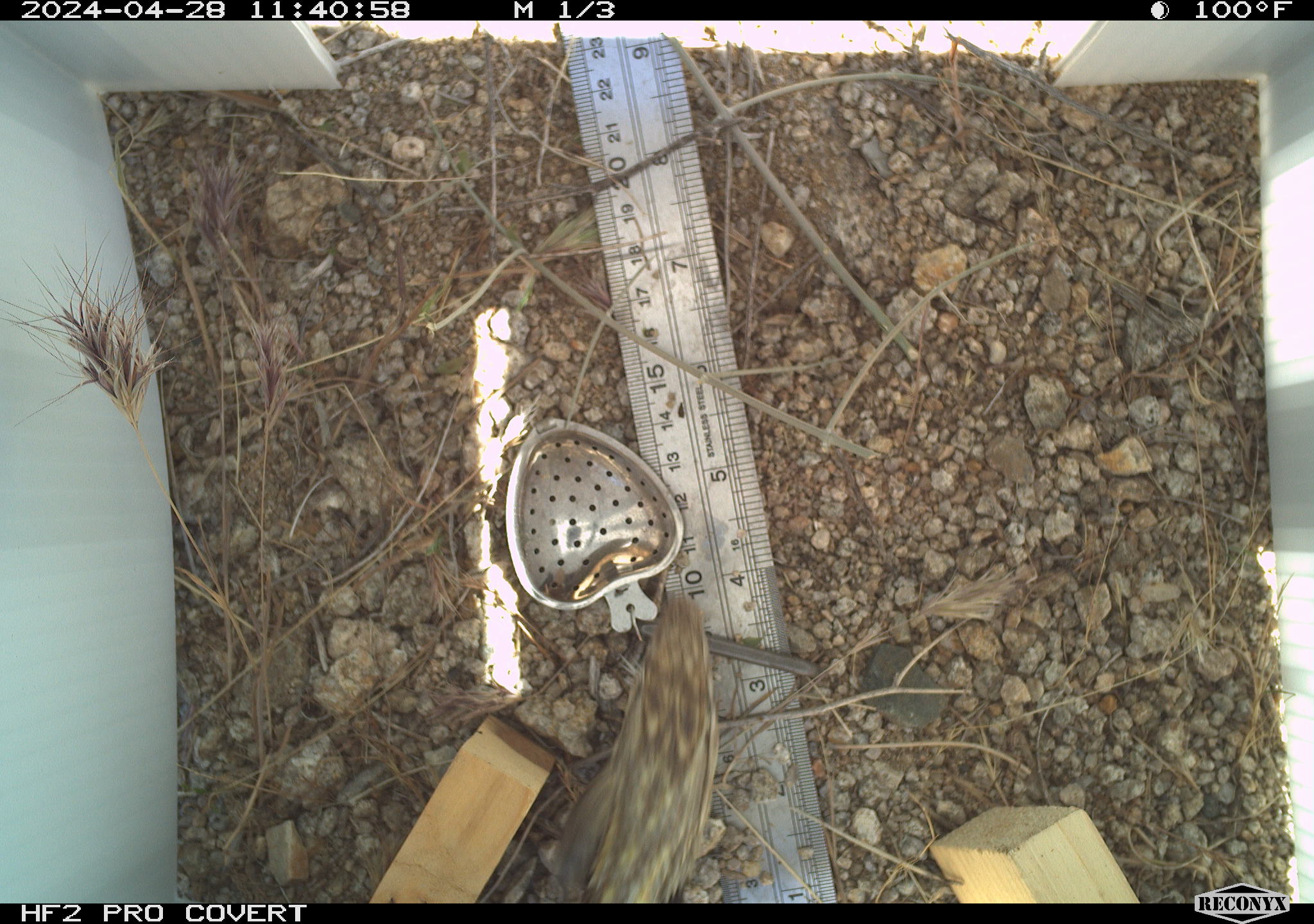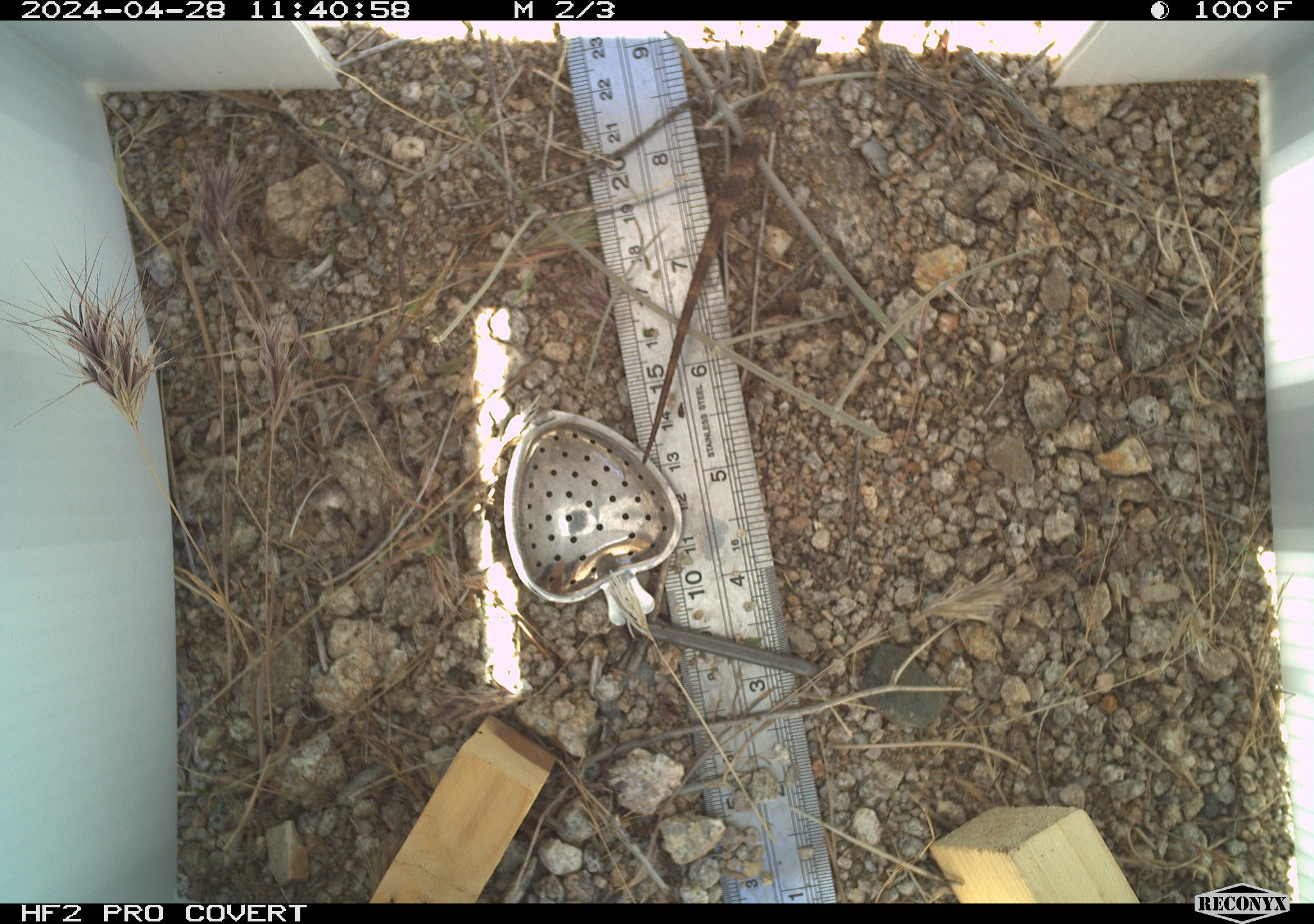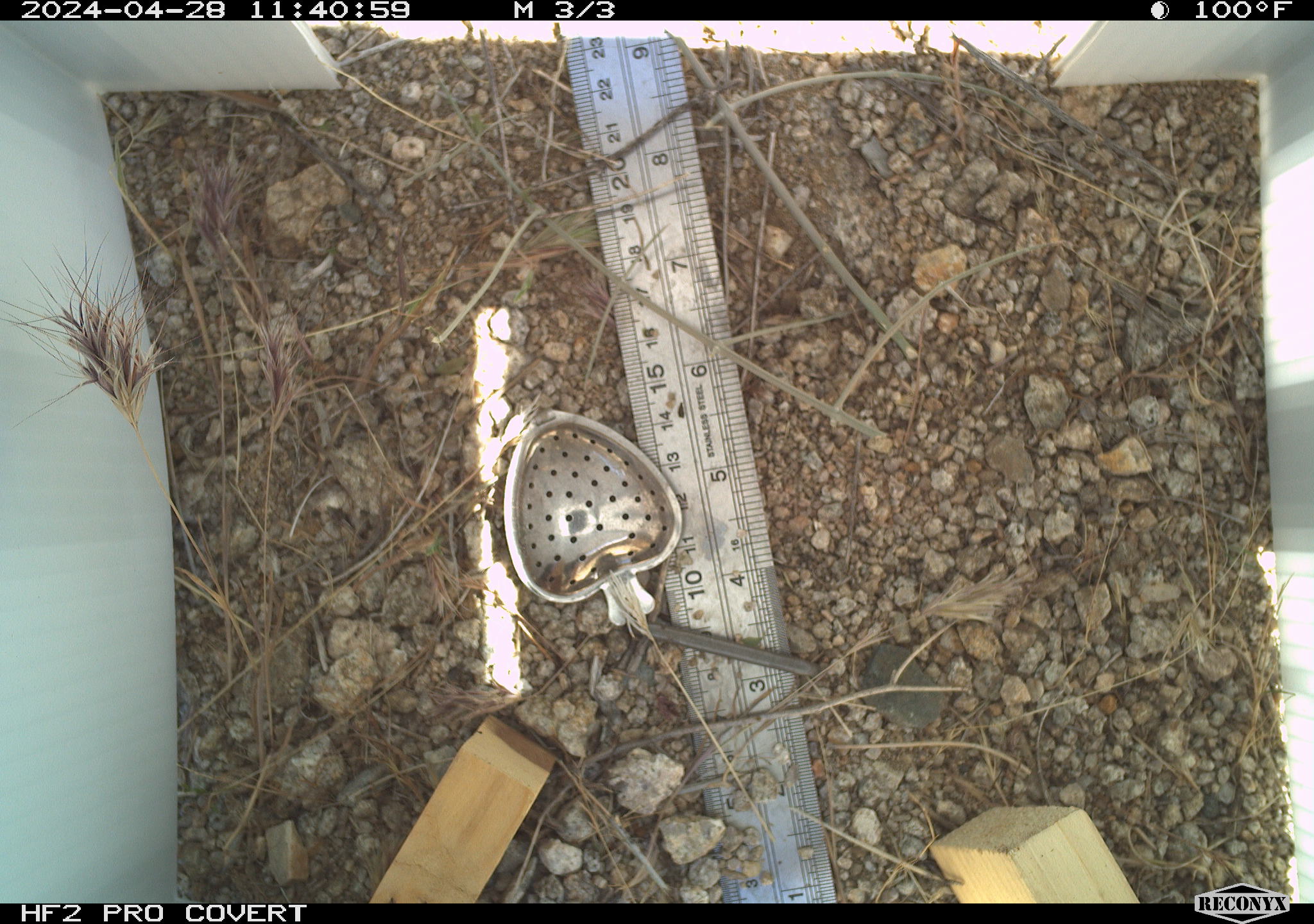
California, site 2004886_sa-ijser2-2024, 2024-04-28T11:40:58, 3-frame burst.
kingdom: Animalia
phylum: Chordata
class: Aves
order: Passeriformes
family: Passerellidae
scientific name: Passerellidae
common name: new world sparrows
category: passerellidae family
Passerellidae family (new world sparrows) (Passerellidae).